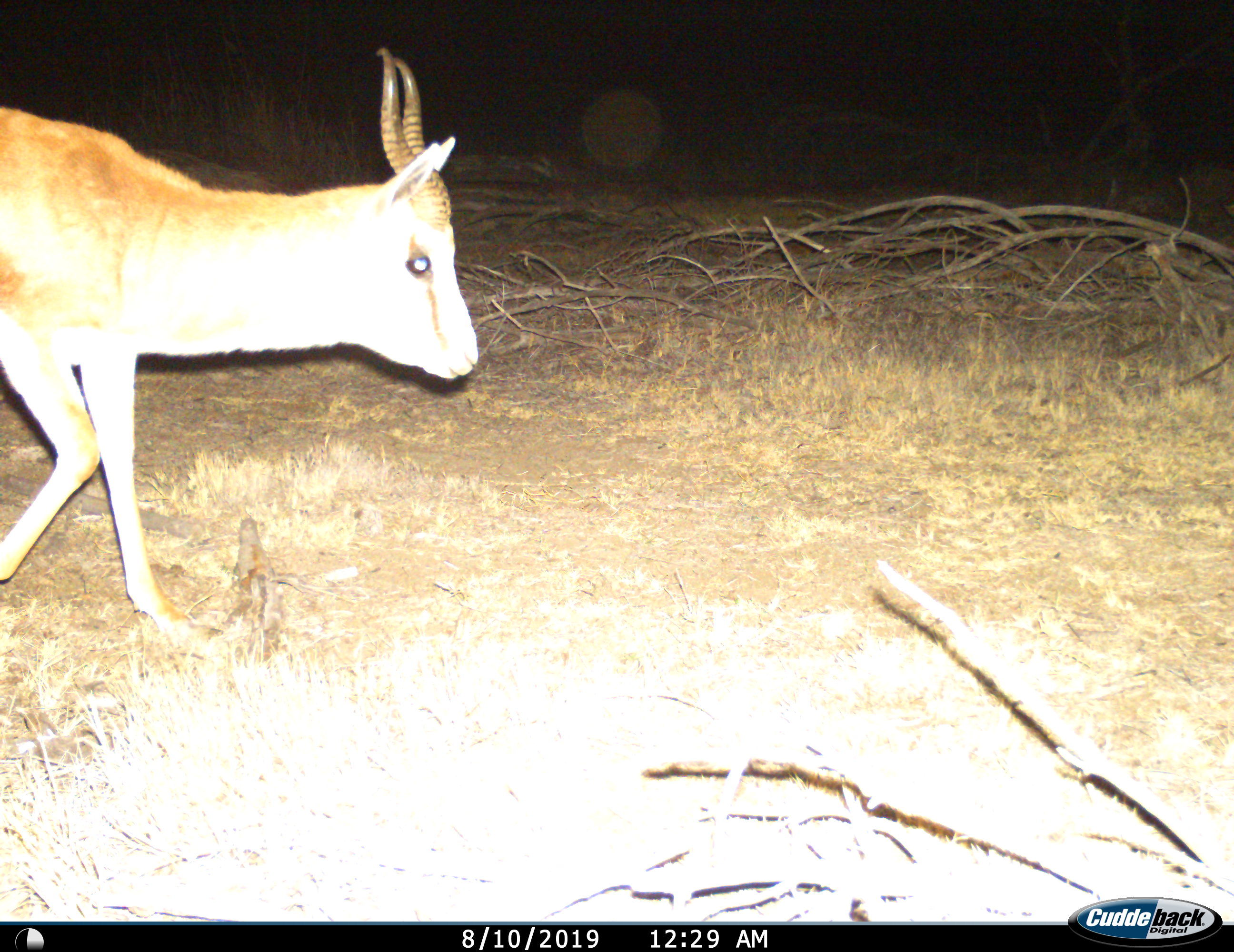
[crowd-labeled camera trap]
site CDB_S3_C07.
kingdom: Animalia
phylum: Chordata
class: Mammalia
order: Artiodactyla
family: Bovidae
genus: Antidorcas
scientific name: Antidorcas marsupialis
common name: springbok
Springbok (Antidorcas marsupialis), count 1. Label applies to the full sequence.